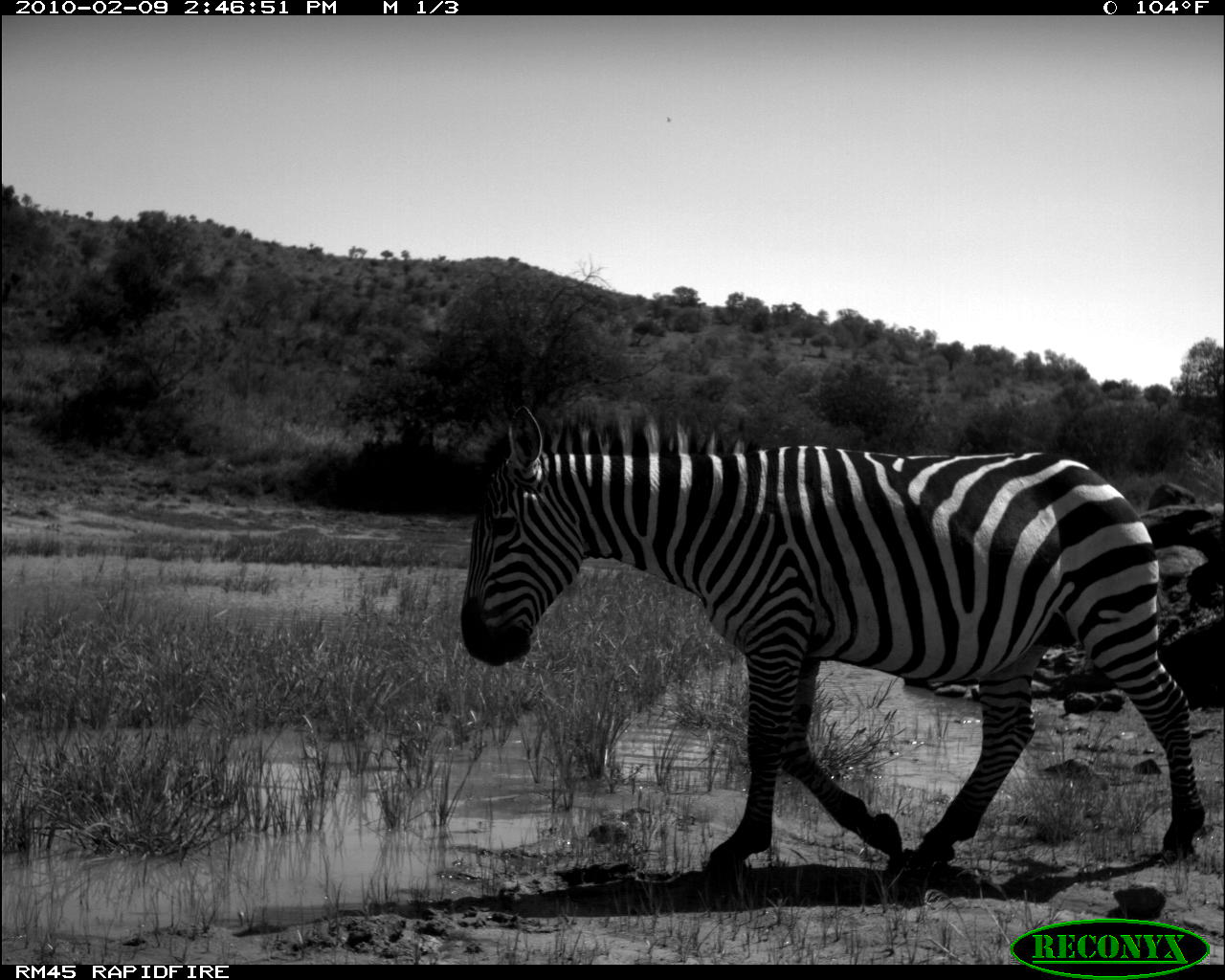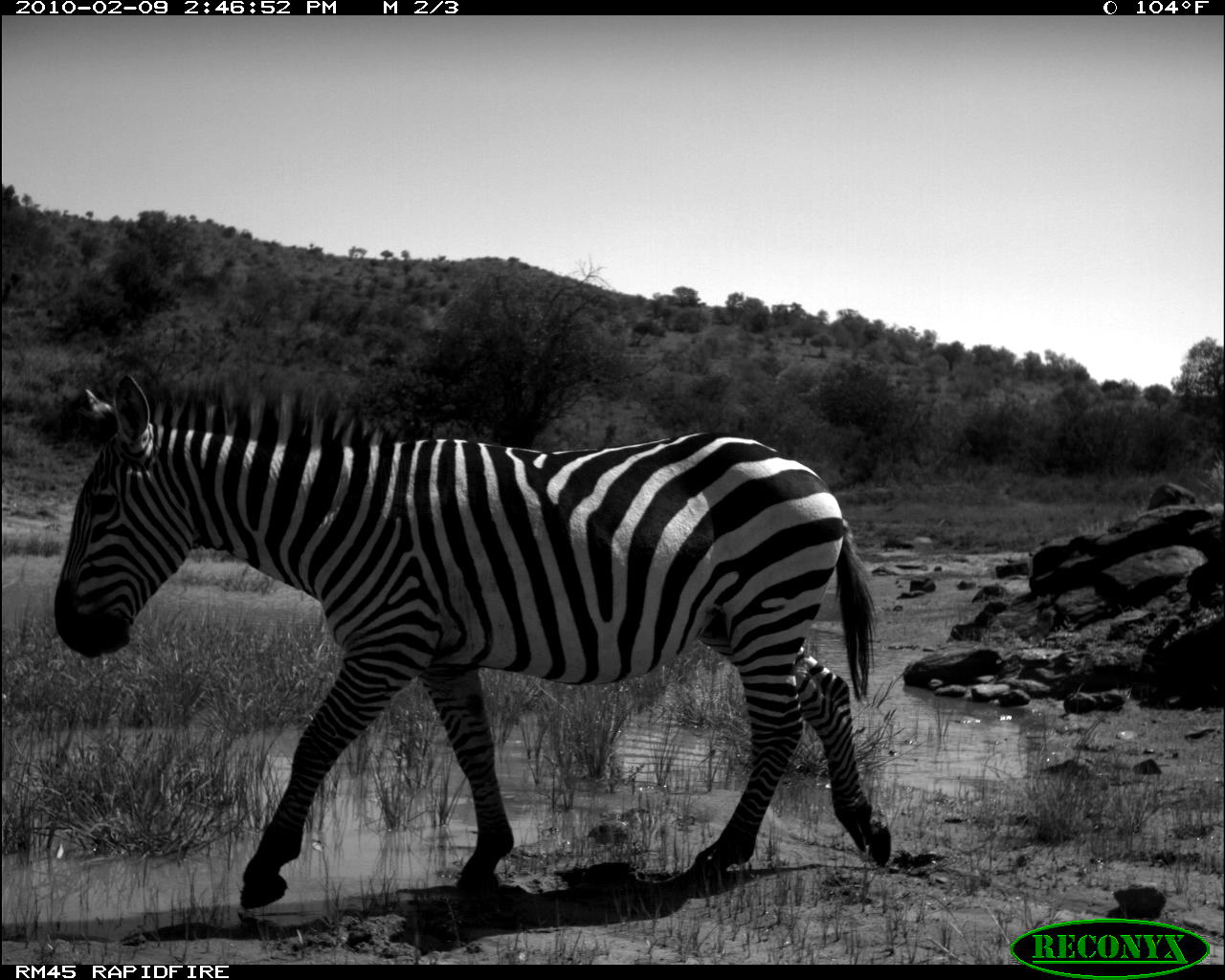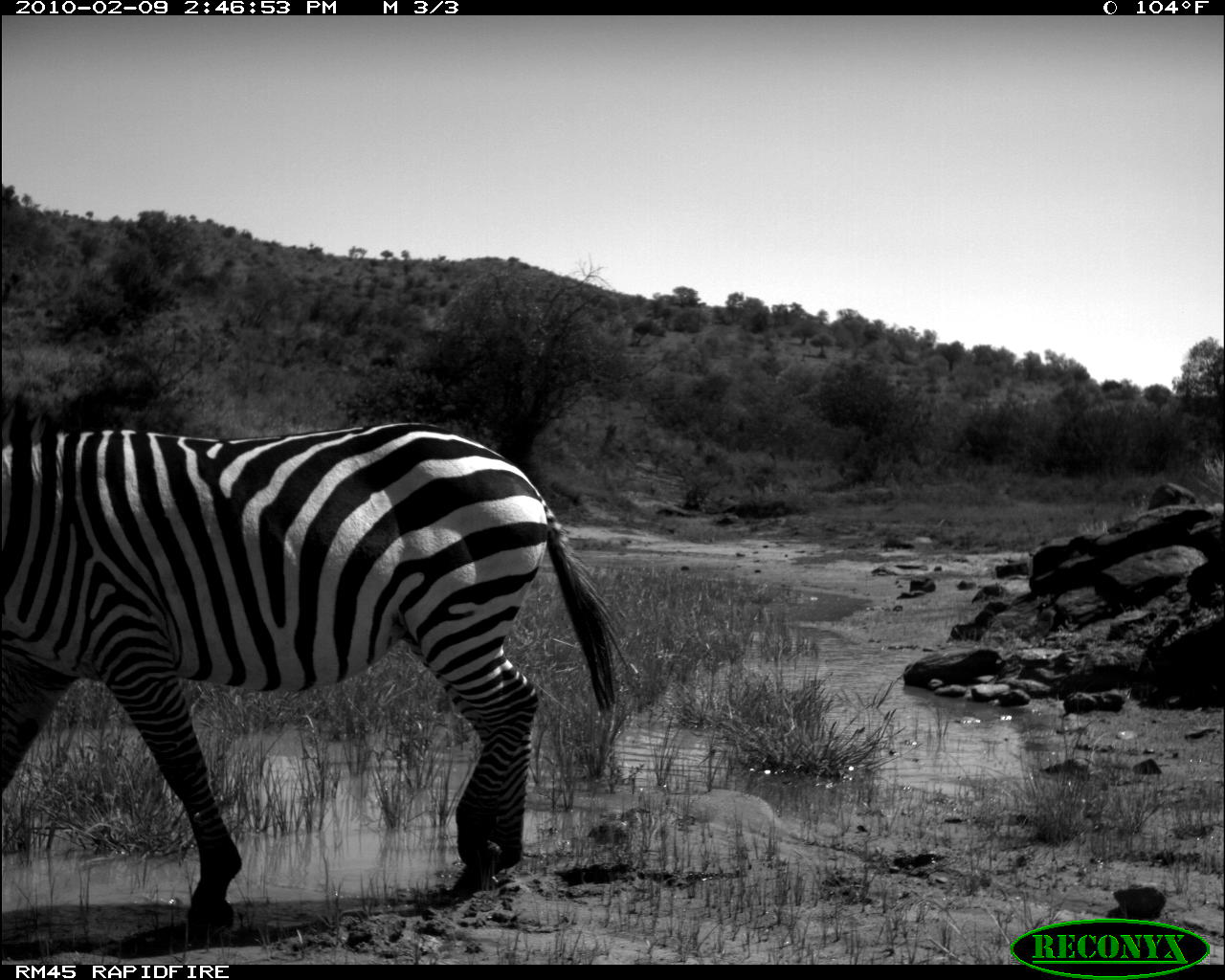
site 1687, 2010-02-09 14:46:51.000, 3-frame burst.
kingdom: Animalia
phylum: Chordata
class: Mammalia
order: Perissodactyla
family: Equidae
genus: Equus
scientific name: Equus quagga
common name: plains zebra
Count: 1.